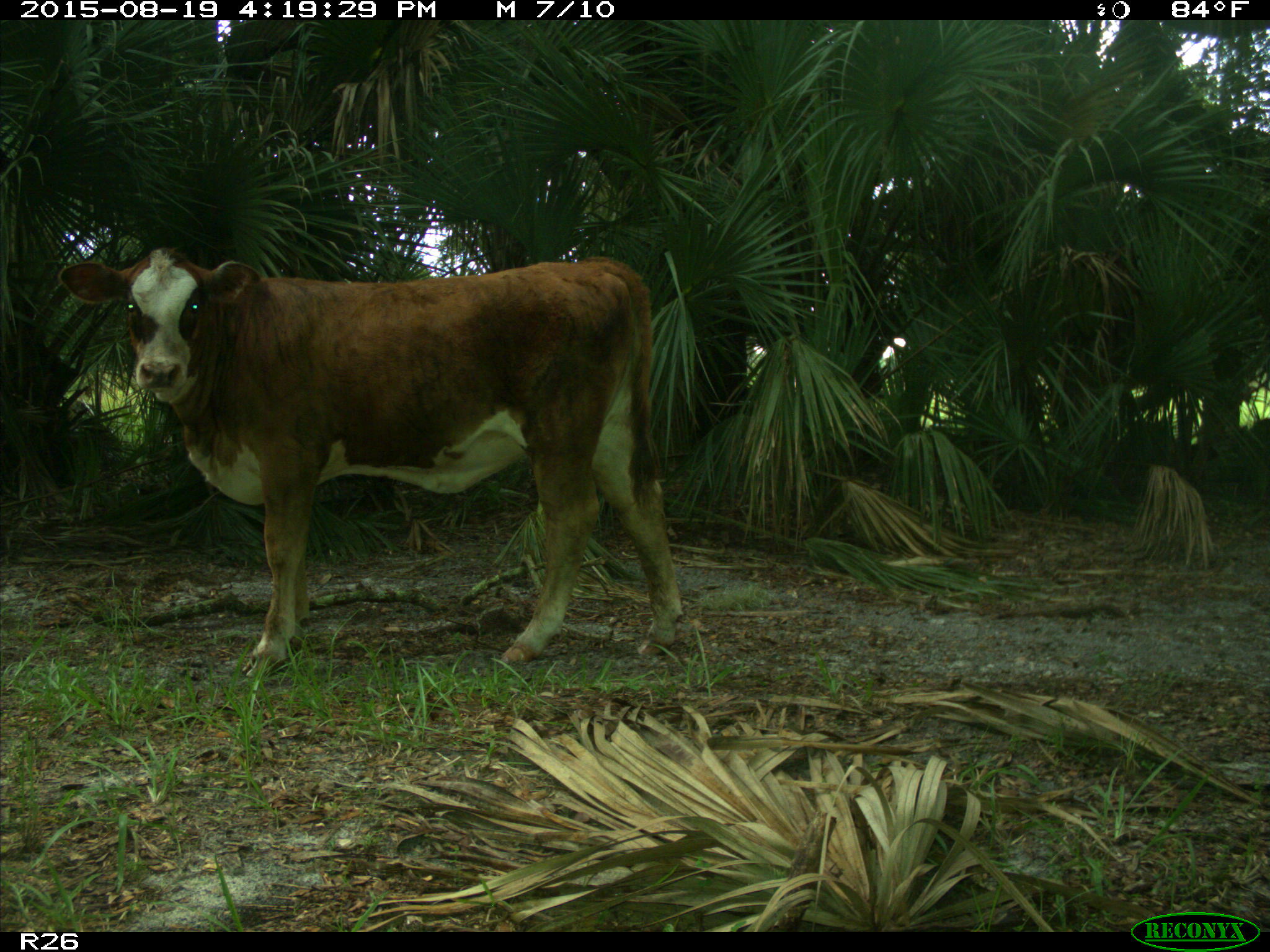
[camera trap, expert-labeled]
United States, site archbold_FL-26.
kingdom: Animalia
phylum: Chordata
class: Mammalia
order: Artiodactyla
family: Bovidae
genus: Bos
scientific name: Bos taurus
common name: domestic cow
Bos taurus (domestic cow).